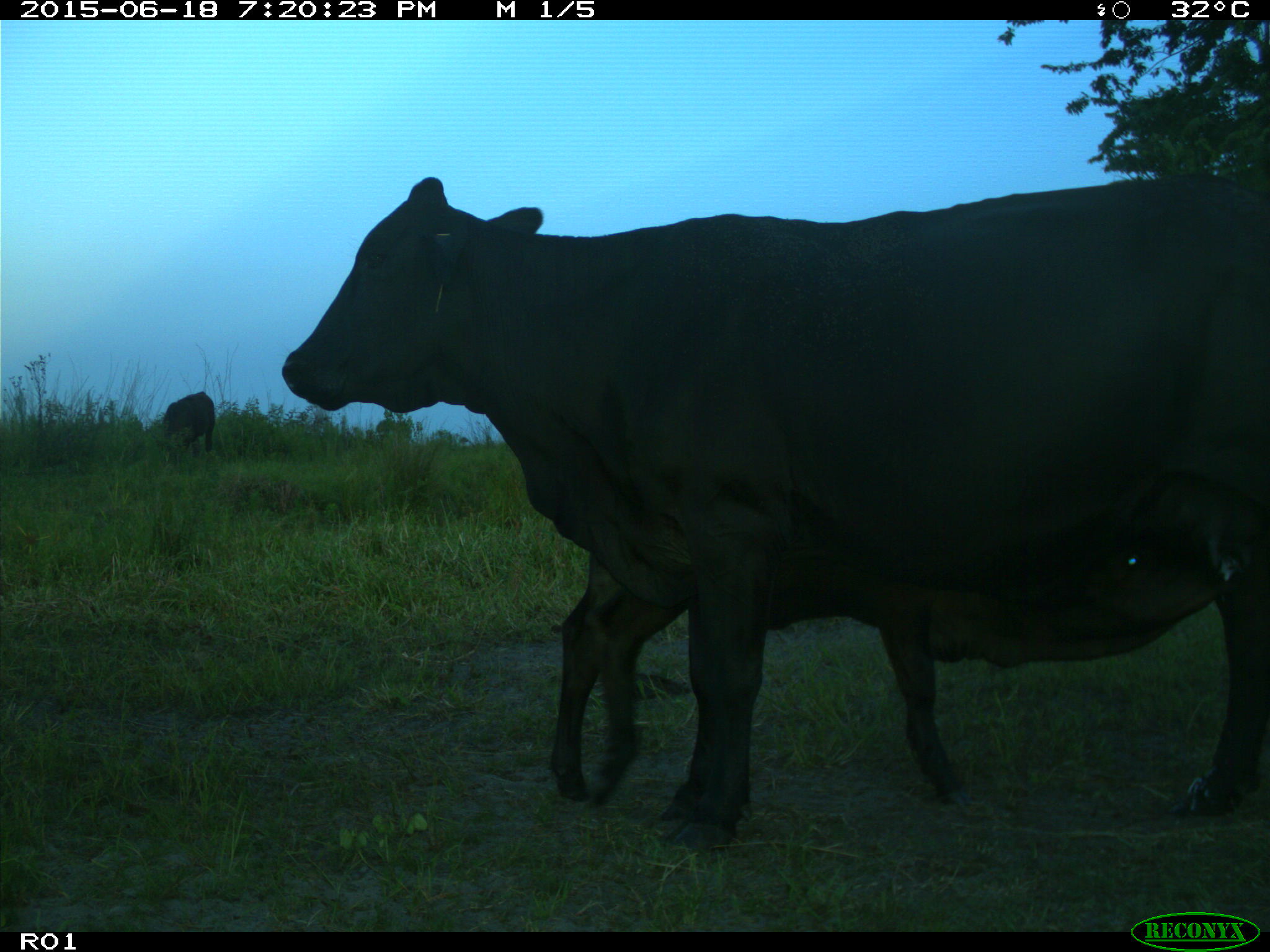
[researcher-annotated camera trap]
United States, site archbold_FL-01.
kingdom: Animalia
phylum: Chordata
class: Mammalia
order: Artiodactyla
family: Bovidae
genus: Bos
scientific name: Bos taurus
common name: domestic cow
Bos taurus (domestic cow).